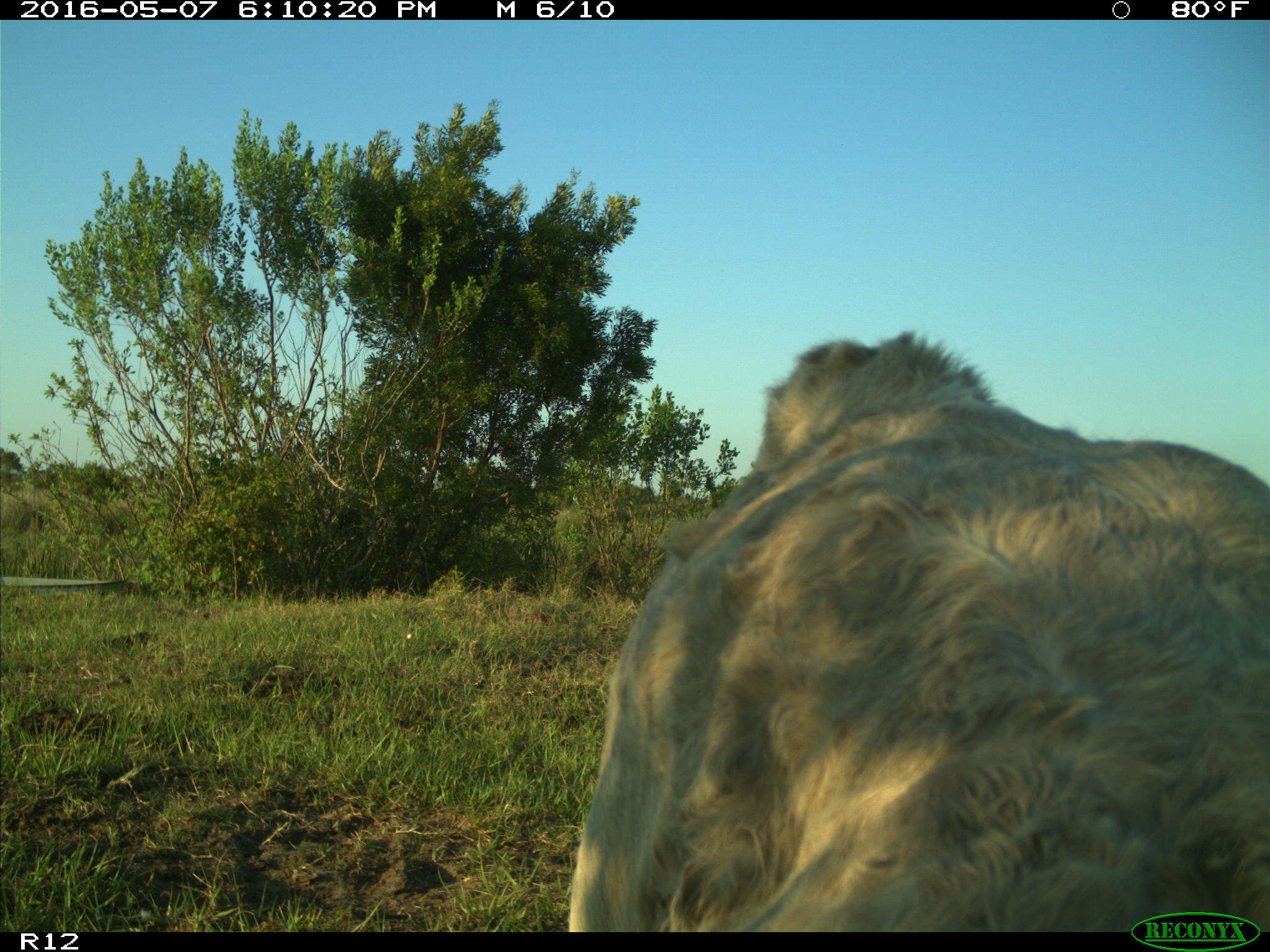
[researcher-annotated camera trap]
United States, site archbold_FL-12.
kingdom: Animalia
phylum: Chordata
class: Mammalia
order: Artiodactyla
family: Bovidae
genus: Bos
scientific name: Bos taurus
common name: domestic cow